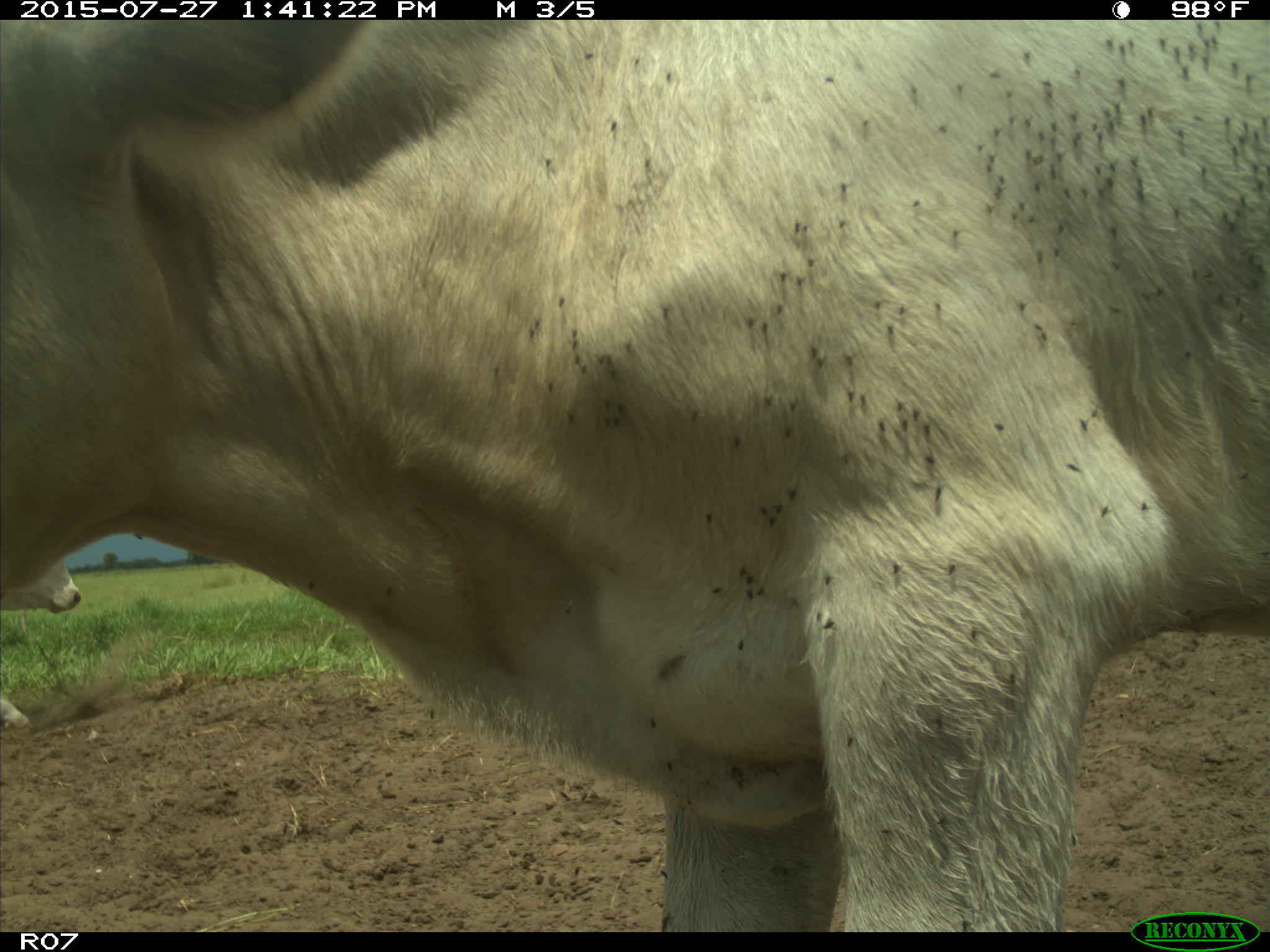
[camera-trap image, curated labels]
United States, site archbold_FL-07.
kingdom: Animalia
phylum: Chordata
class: Mammalia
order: Artiodactyla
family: Bovidae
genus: Bos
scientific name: Bos taurus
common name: domestic cow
Bos taurus (domestic cow).